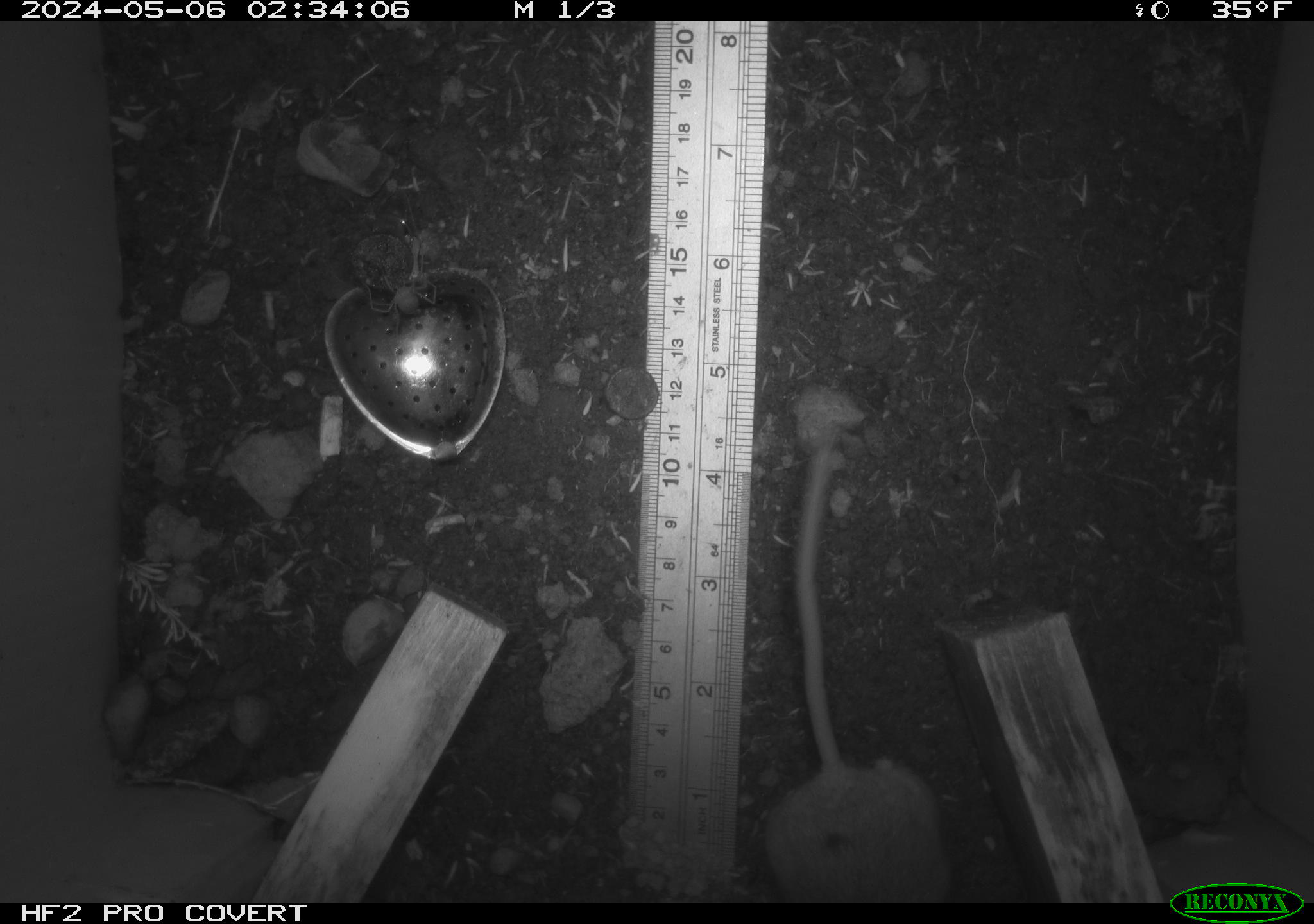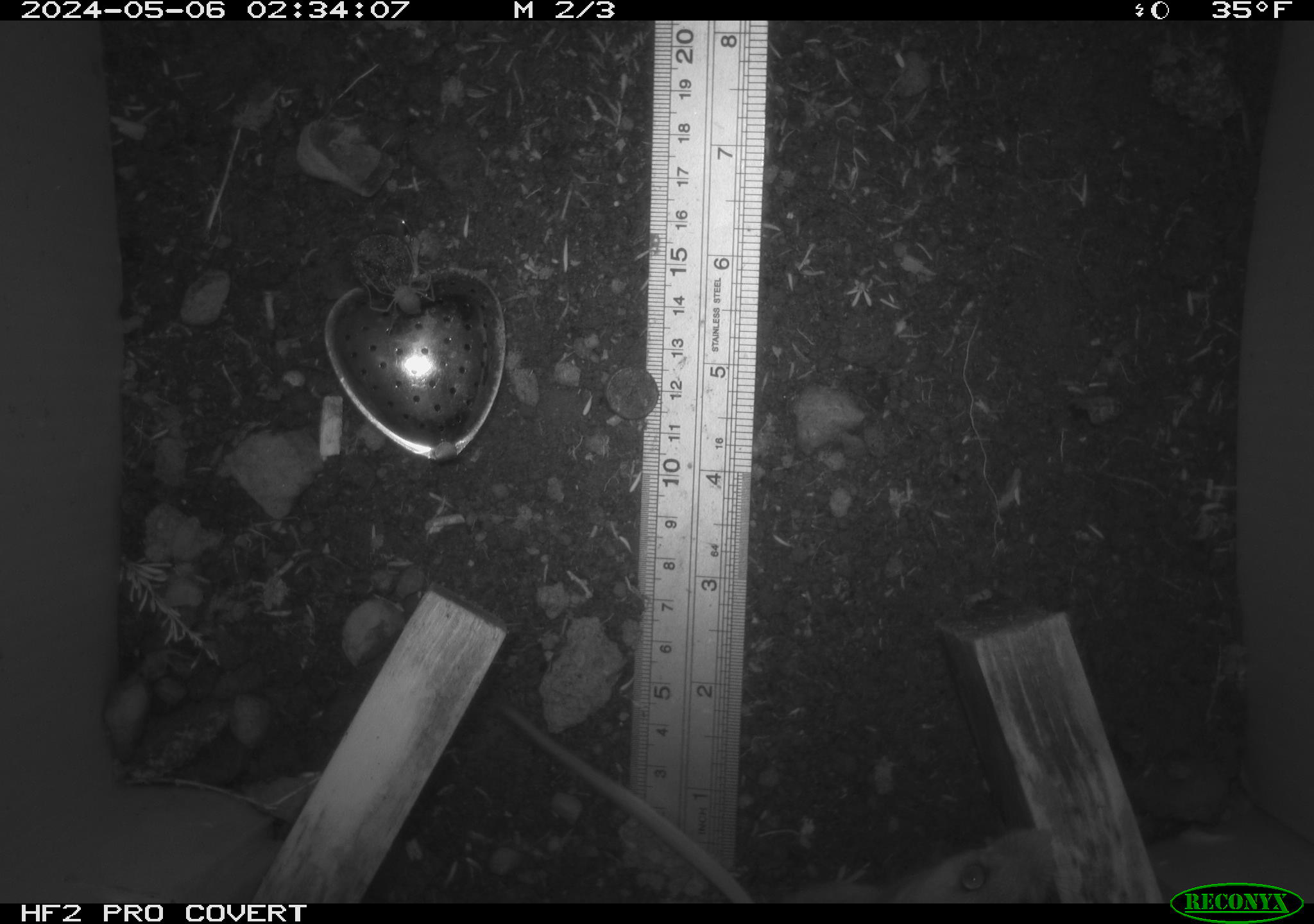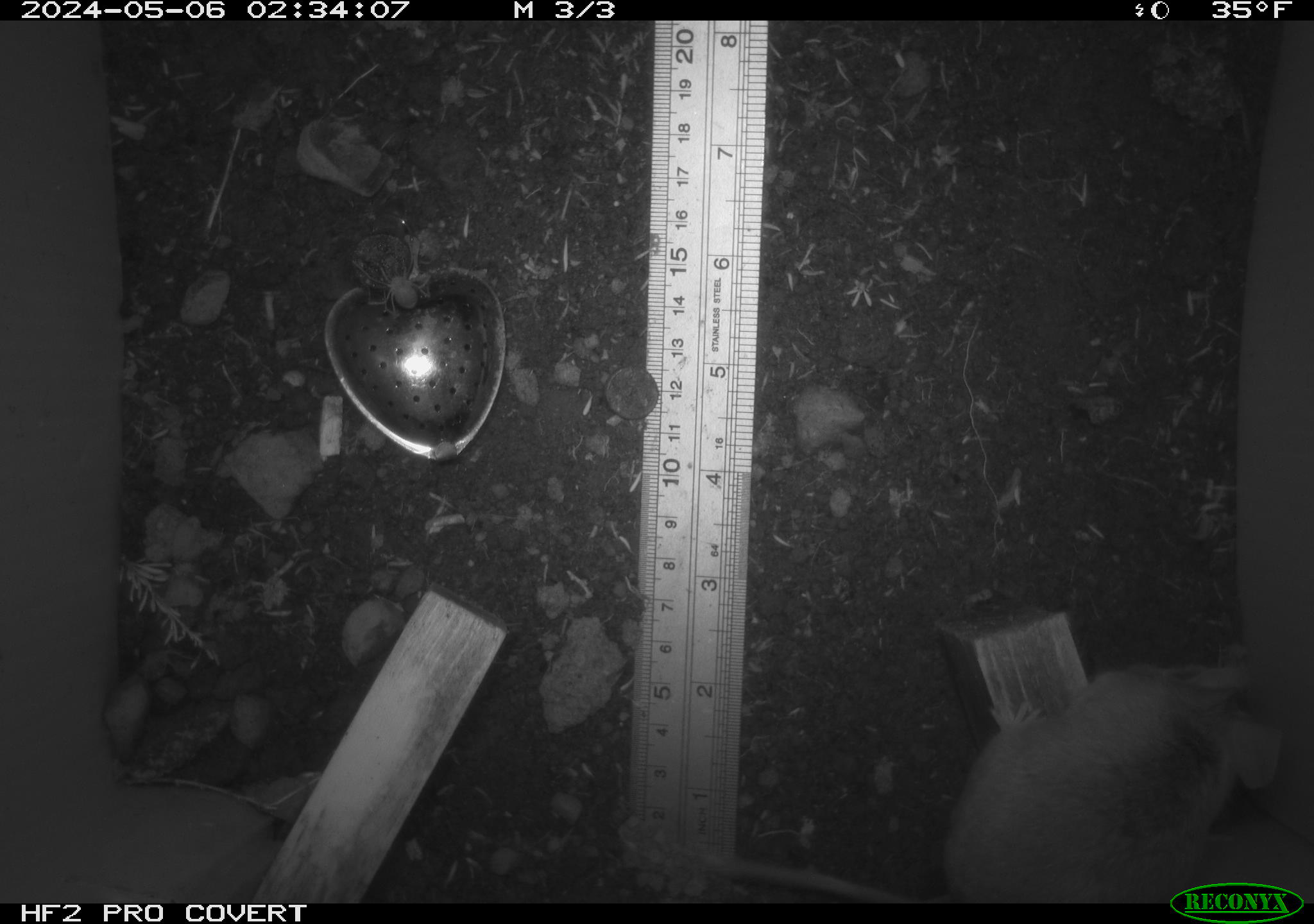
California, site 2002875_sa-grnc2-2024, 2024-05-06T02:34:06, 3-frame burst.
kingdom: Animalia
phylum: Chordata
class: Mammalia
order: Rodentia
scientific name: Rodentia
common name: rodent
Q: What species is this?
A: Rodent (Rodentia).